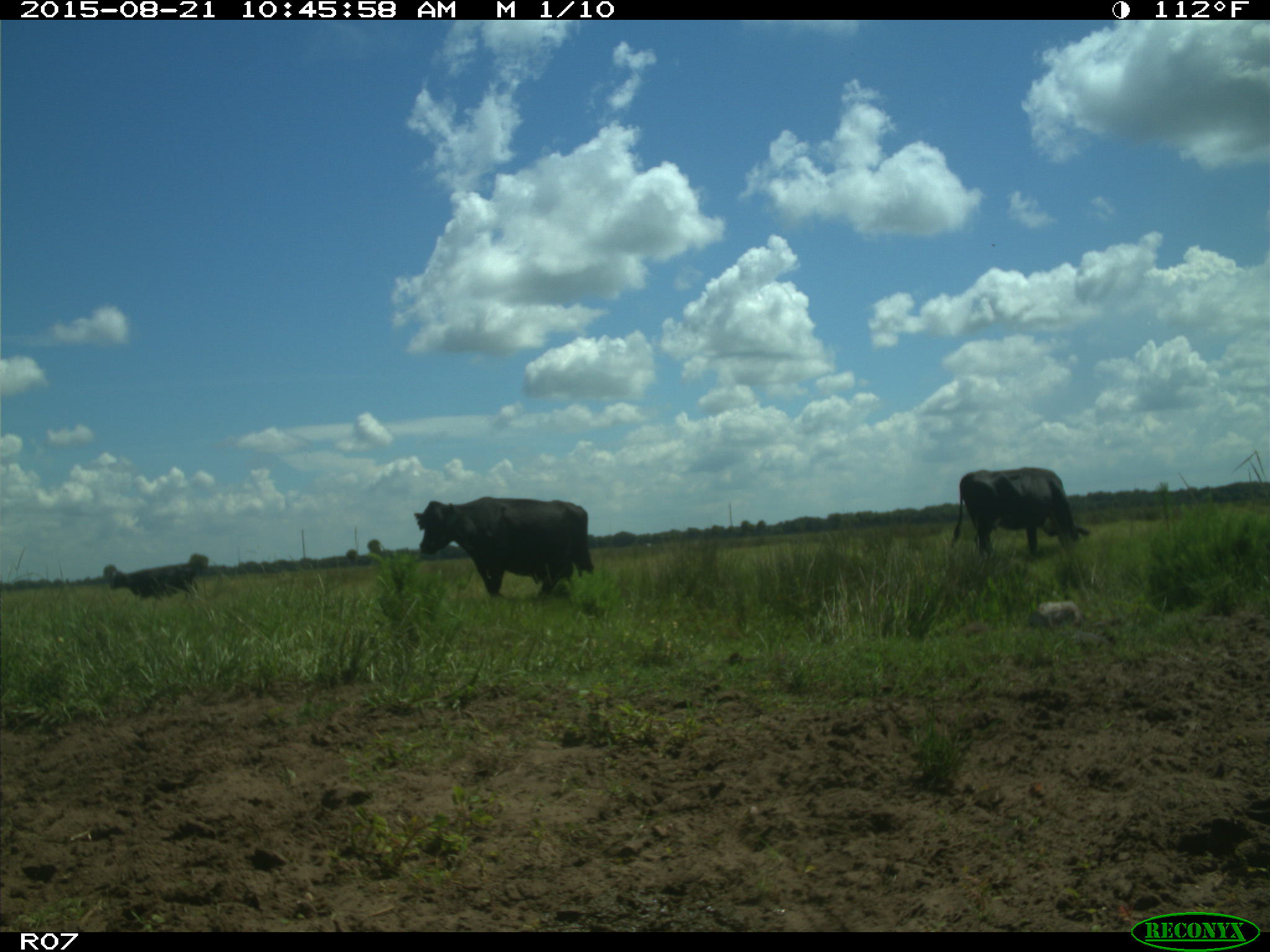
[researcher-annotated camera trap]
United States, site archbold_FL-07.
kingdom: Animalia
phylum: Chordata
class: Mammalia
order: Artiodactyla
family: Bovidae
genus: Bos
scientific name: Bos taurus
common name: domestic cow